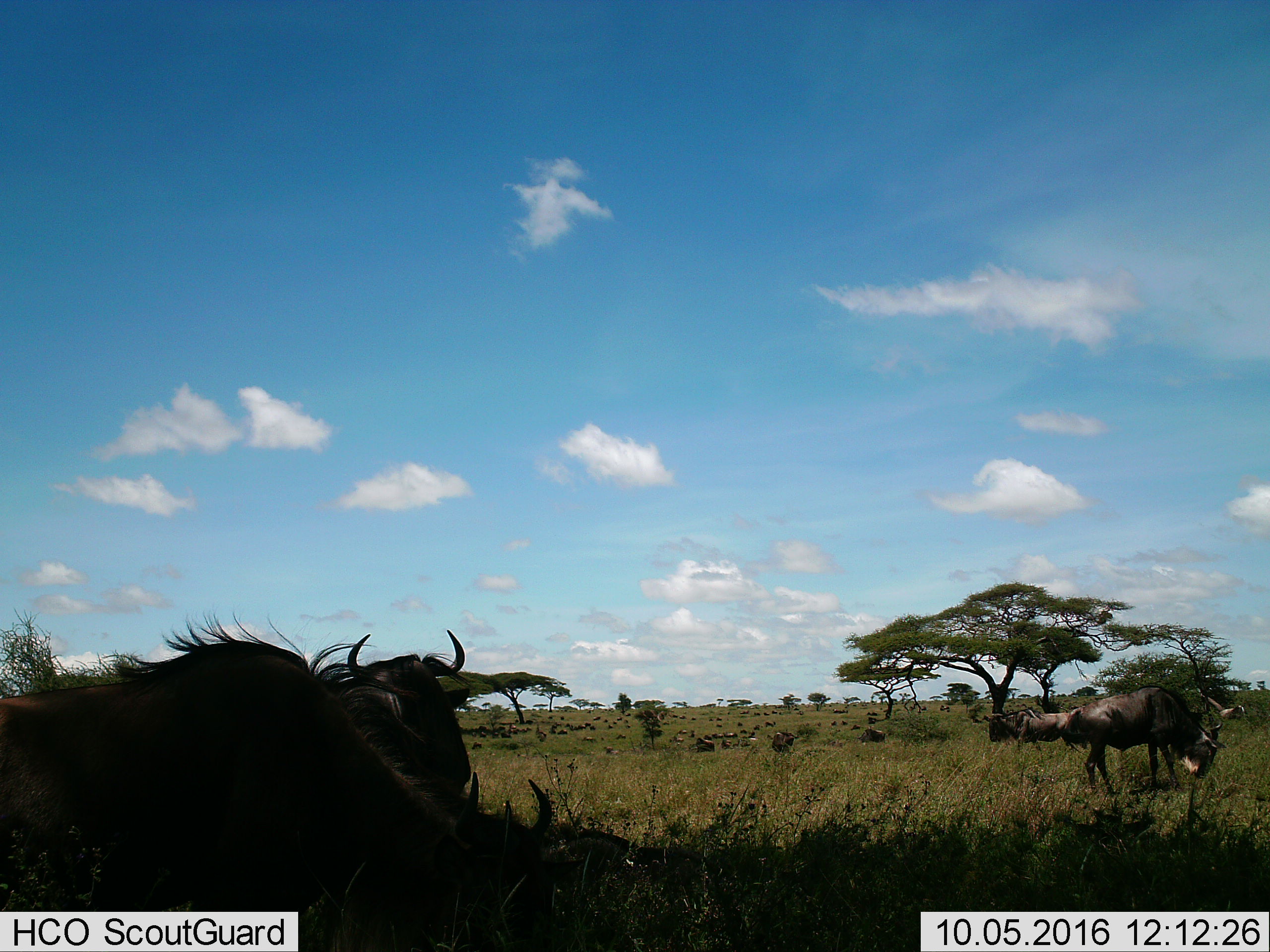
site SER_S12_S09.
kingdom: Animalia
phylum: Chordata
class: Mammalia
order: Artiodactyla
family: Bovidae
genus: Connochaetes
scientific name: Connochaetes taurinus taurinus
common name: blue wildebeest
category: wildebeestblue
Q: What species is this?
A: Wildebeestblue (blue wildebeest) (Connochaetes taurinus taurinus).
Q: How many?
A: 51+.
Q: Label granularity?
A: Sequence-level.